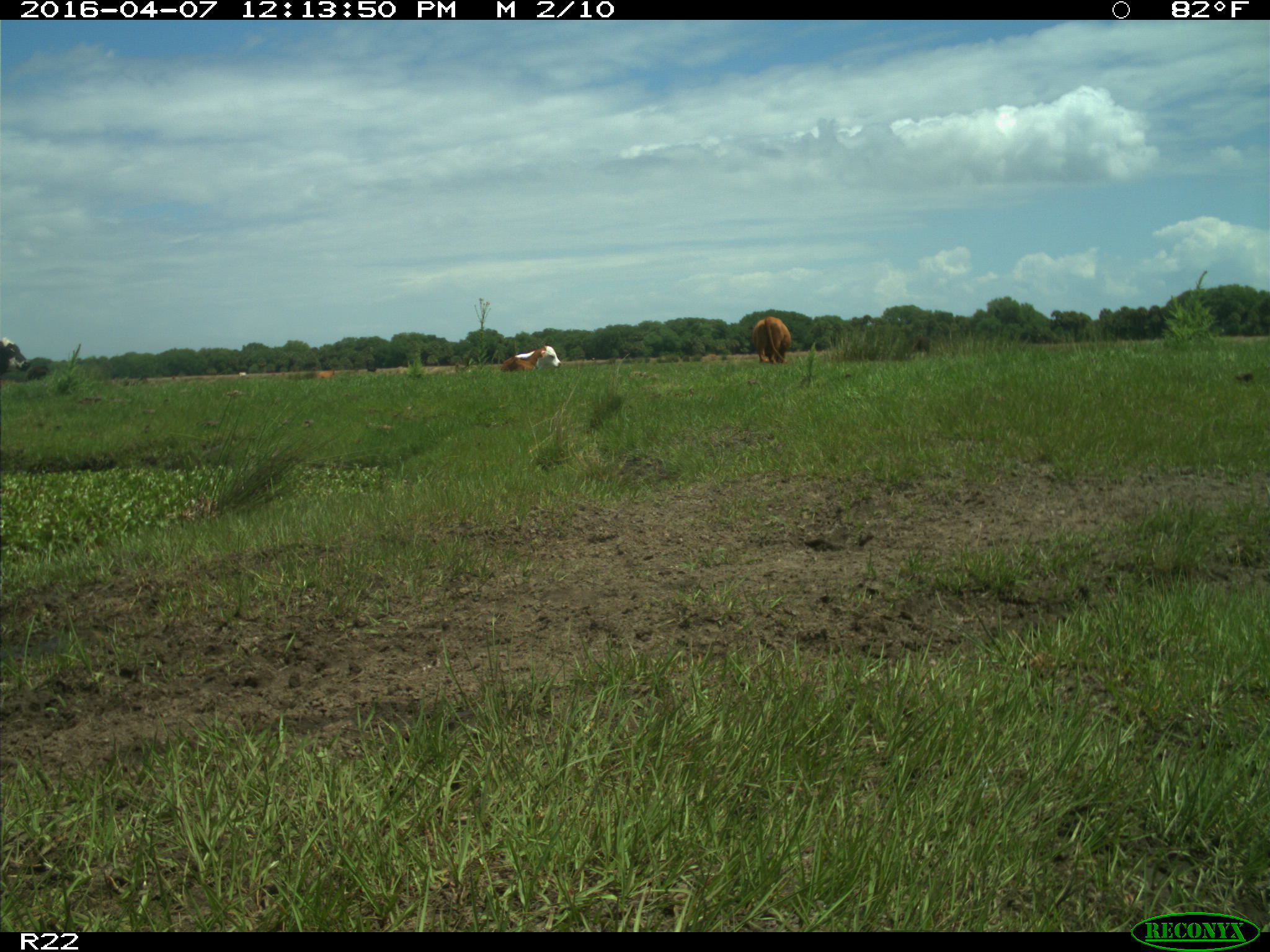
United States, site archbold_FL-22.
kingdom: Animalia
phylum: Chordata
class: Mammalia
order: Artiodactyla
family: Bovidae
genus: Bos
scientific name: Bos taurus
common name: domestic cow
Bos taurus (domestic cow).